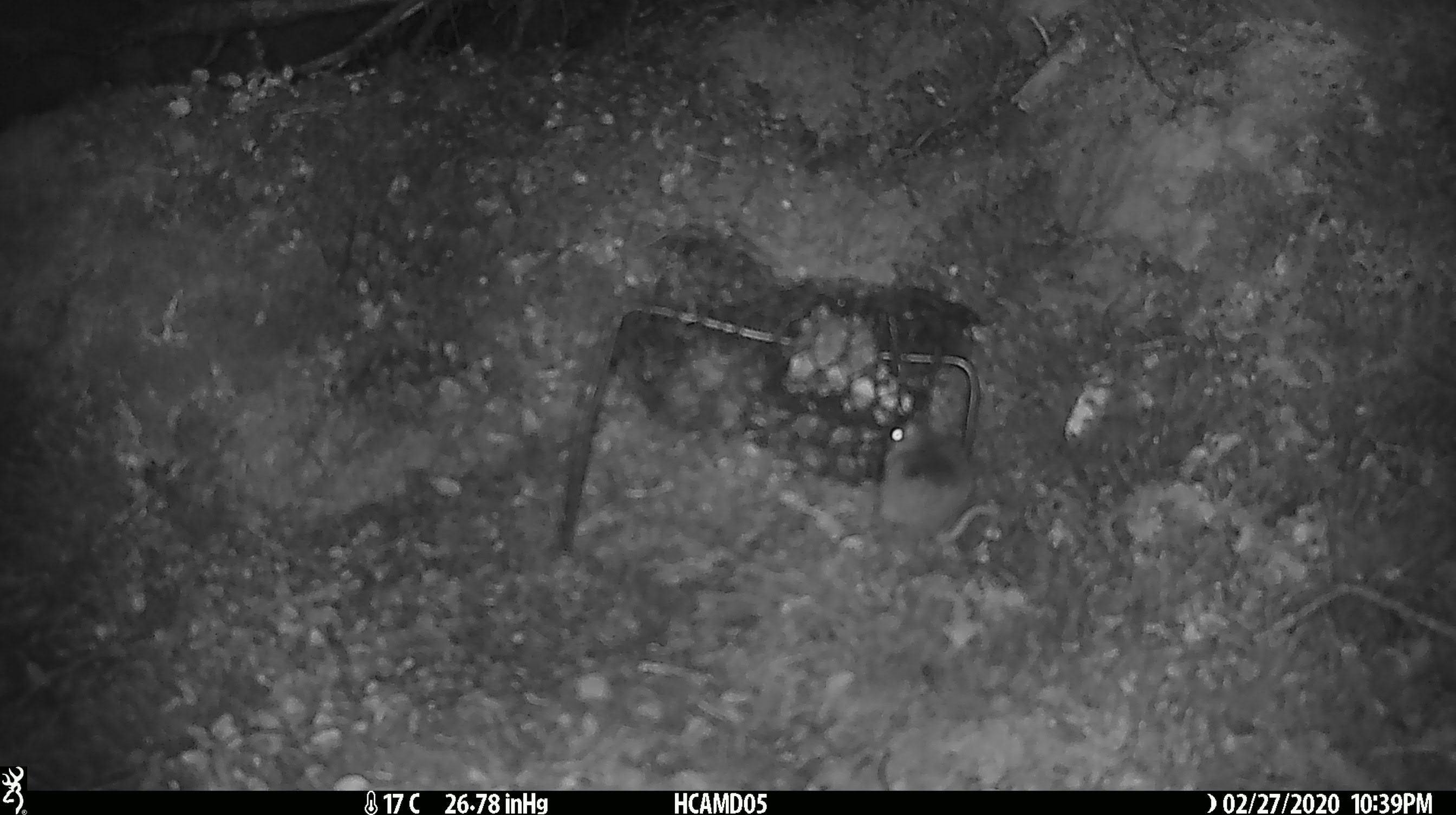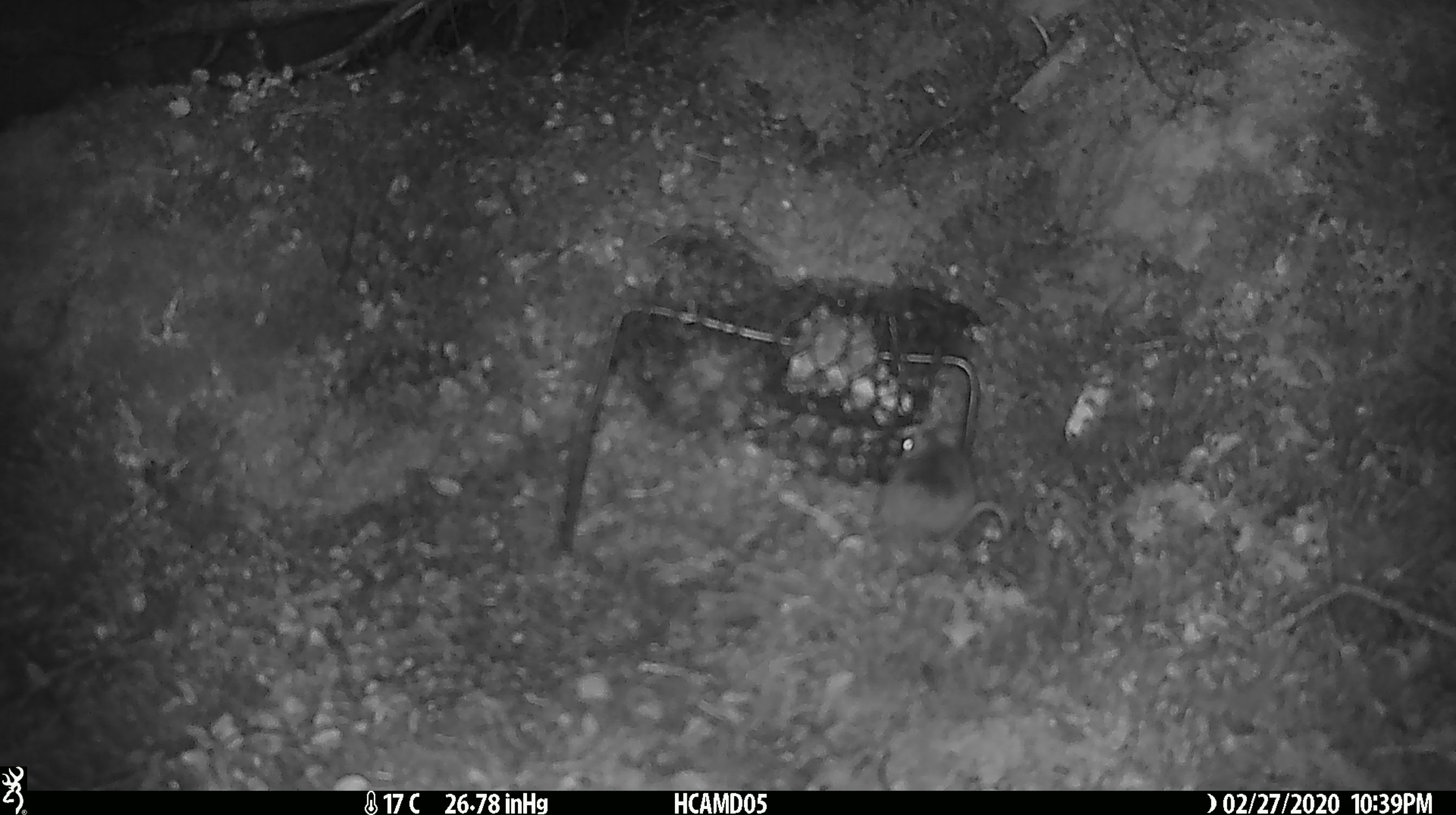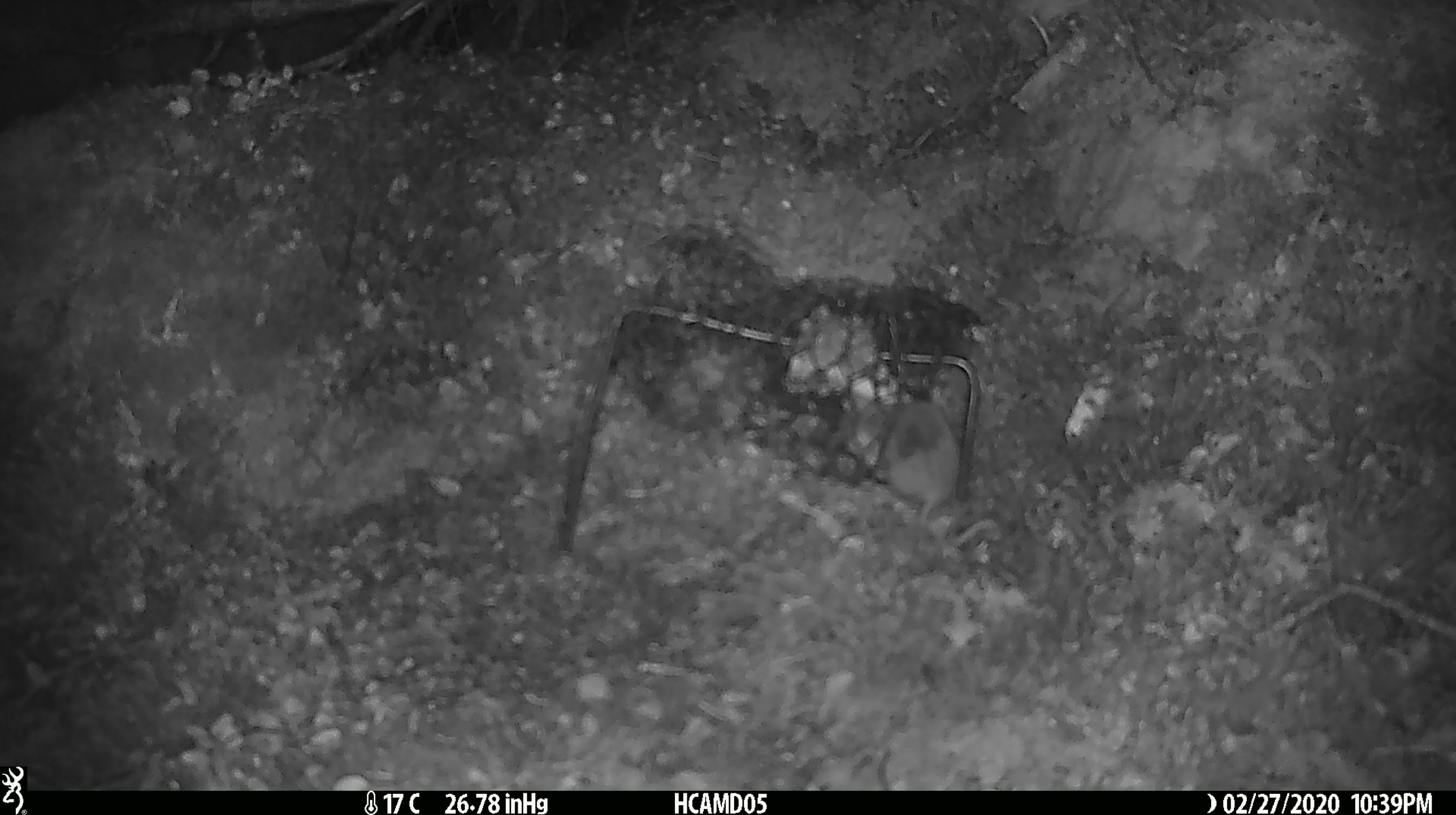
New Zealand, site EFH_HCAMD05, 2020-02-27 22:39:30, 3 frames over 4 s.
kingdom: Animalia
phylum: Chordata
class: Mammalia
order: Rodentia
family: Muridae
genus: Mus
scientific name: Mus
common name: mouse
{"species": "mouse (Mus)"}